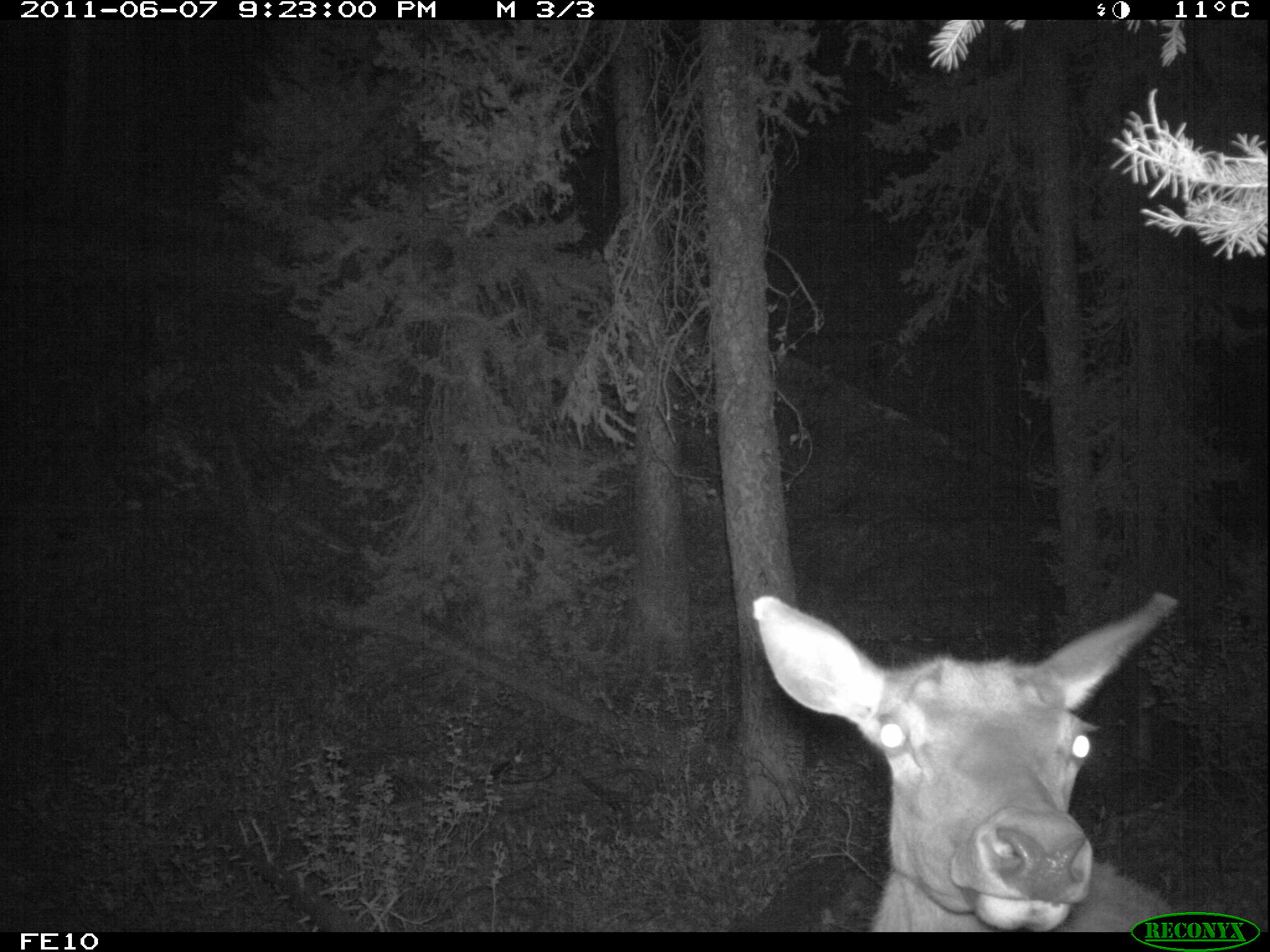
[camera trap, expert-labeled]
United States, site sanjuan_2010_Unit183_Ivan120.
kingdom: Animalia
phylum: Chordata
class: Mammalia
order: Artiodactyla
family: Cervidae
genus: Cervus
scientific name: Cervus elaphus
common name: red deer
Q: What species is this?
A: Cervus elaphus (red deer).